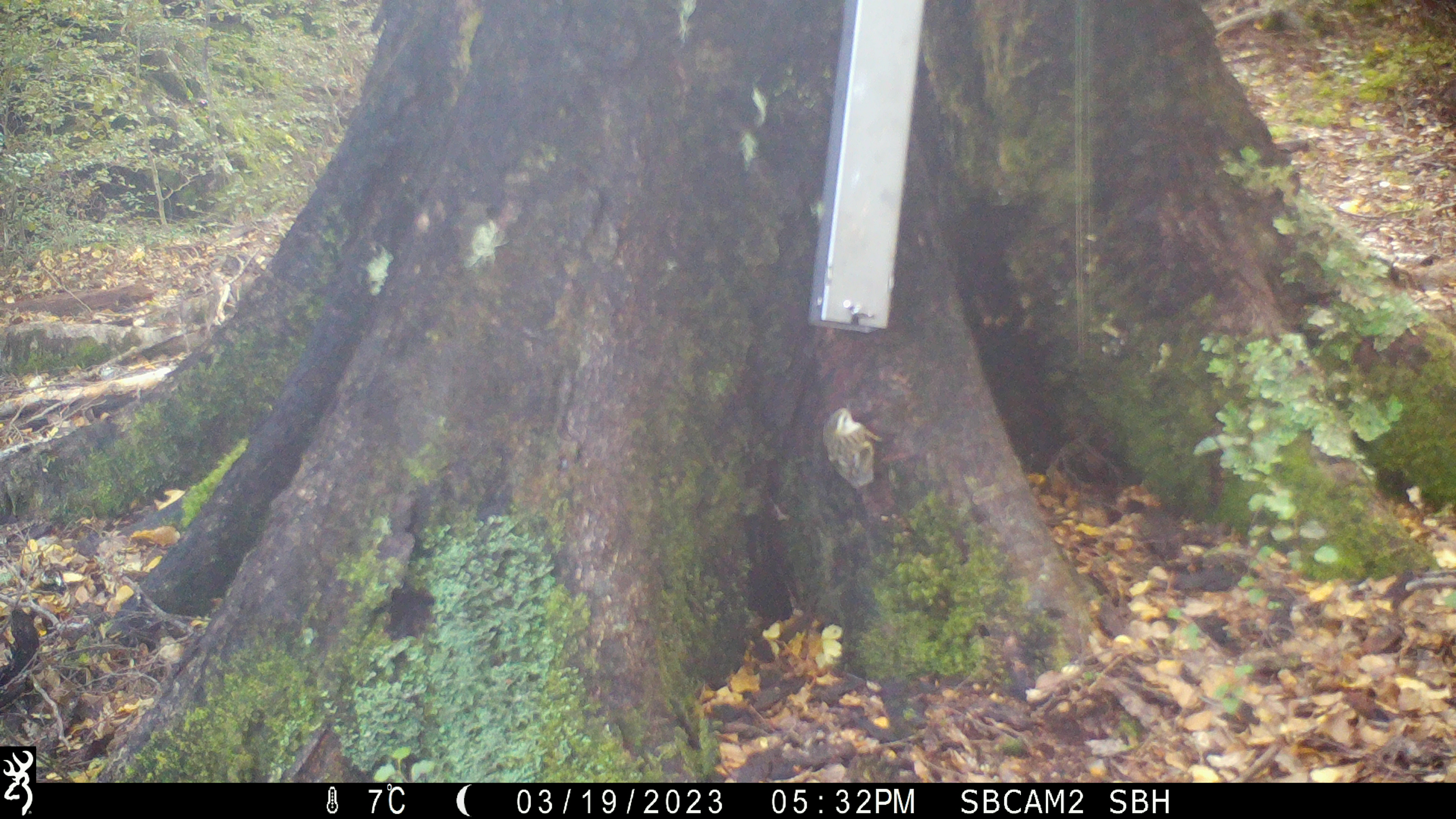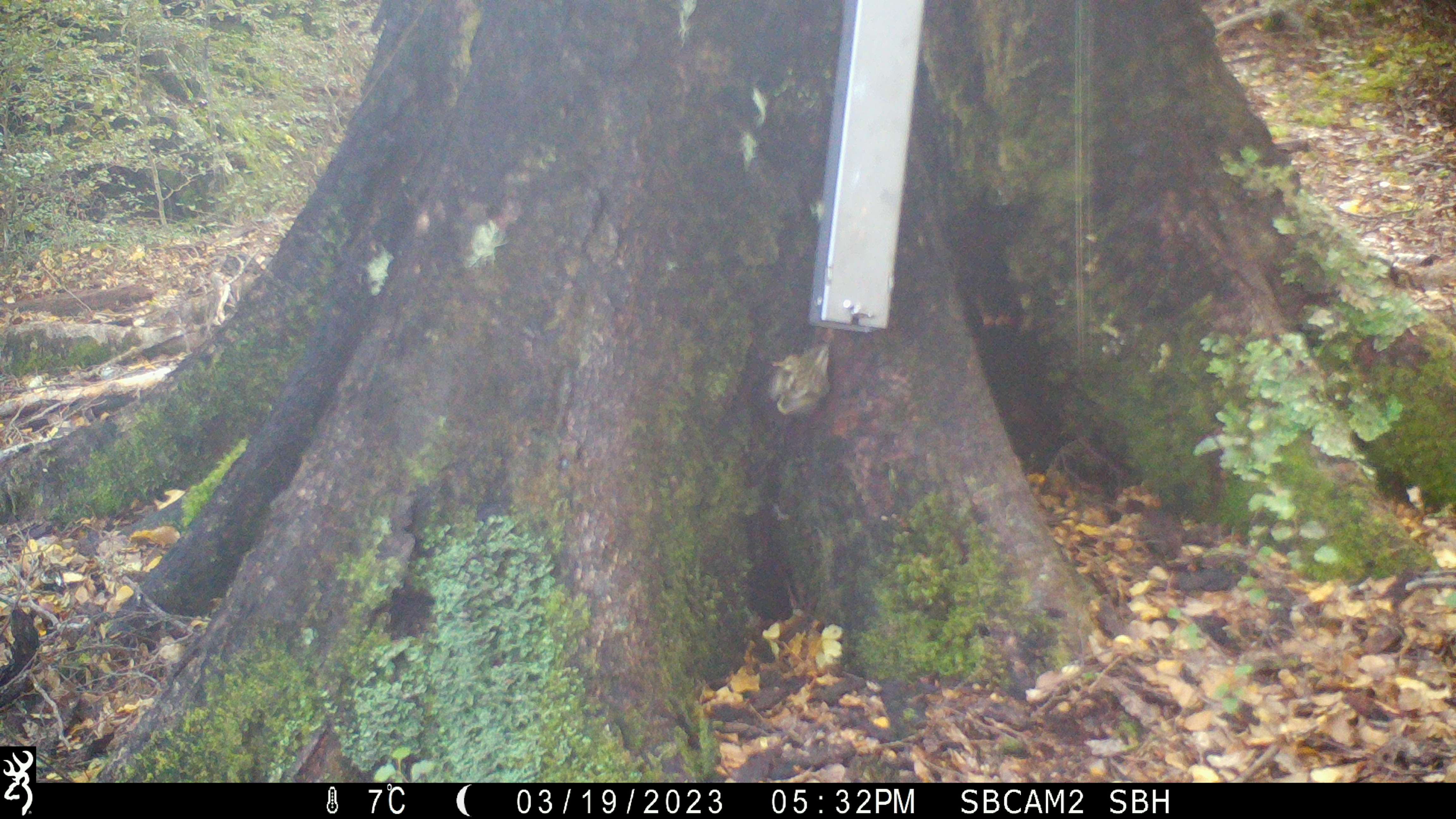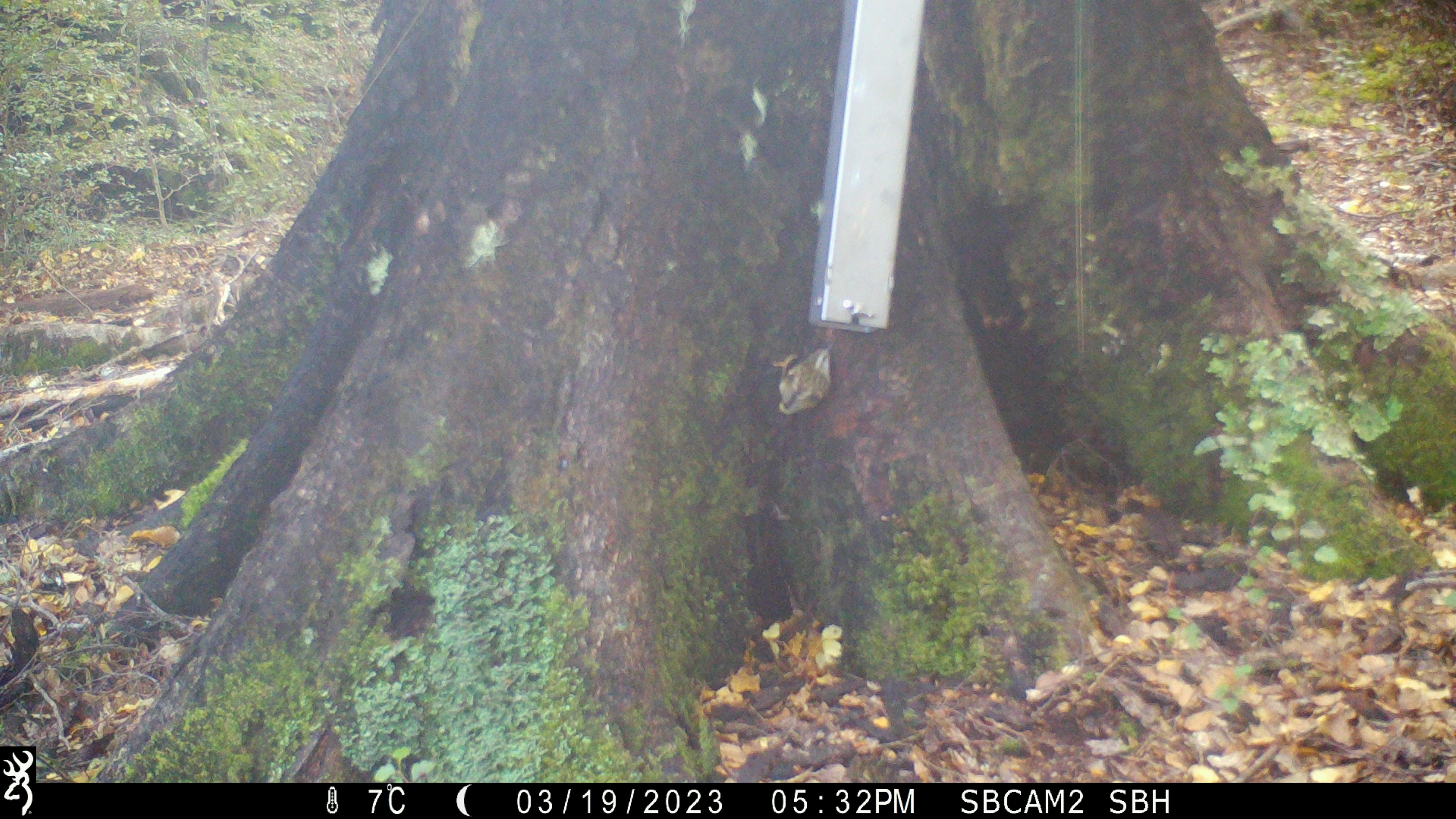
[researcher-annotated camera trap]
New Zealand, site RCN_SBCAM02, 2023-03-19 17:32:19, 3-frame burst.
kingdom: Animalia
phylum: Chordata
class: Aves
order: Passeriformes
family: Acanthisittidae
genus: Acanthisitta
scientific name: Acanthisitta chloris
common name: rifleman